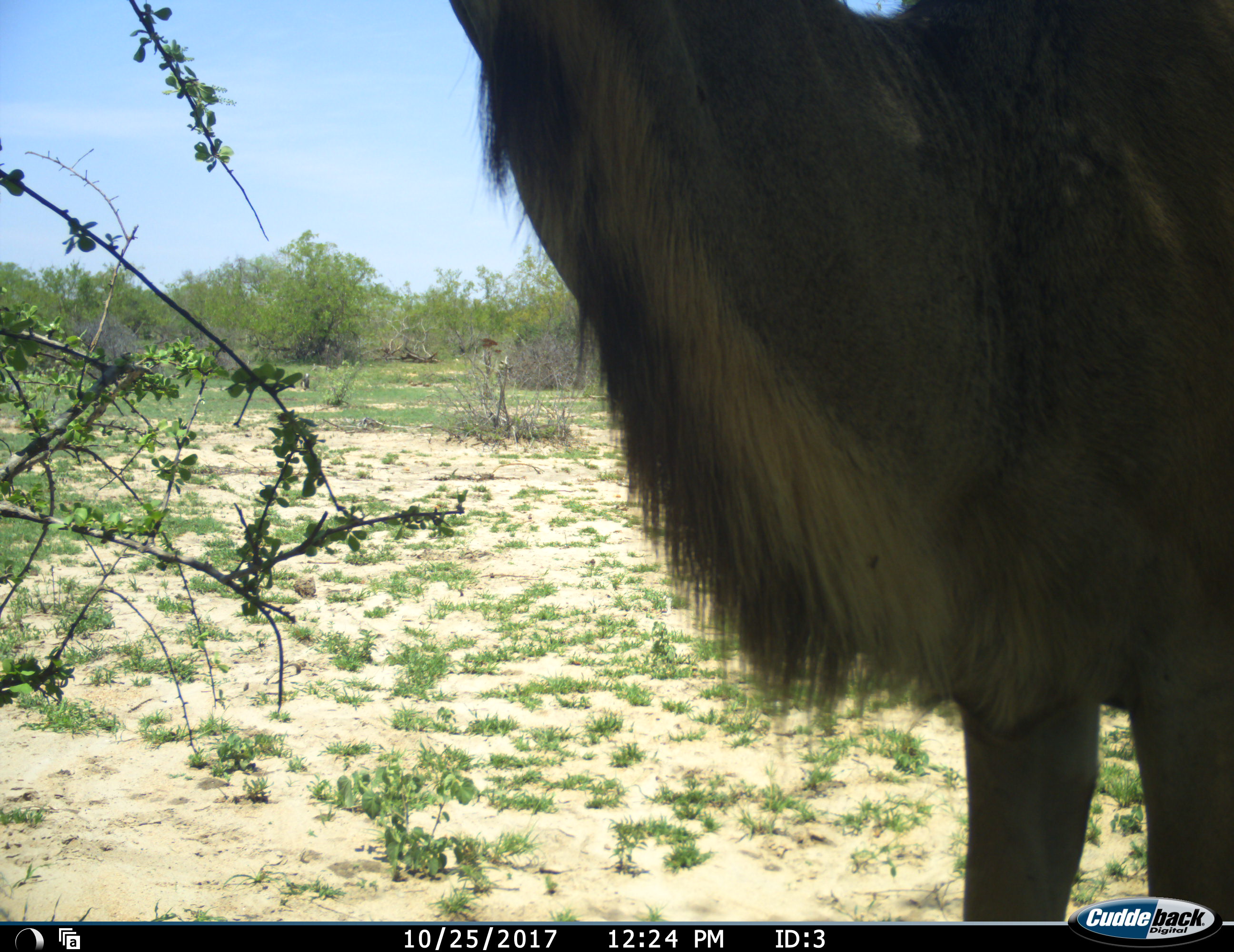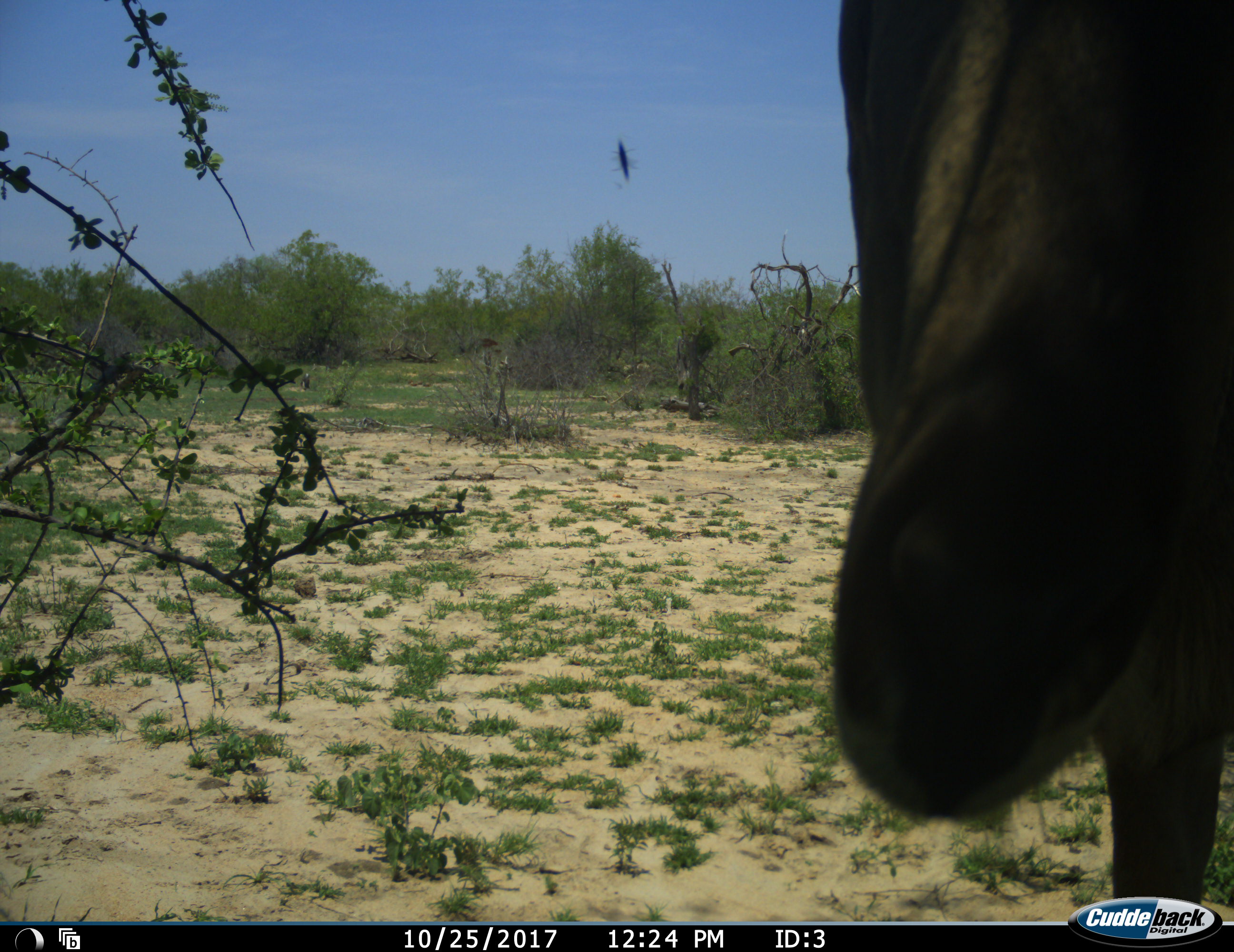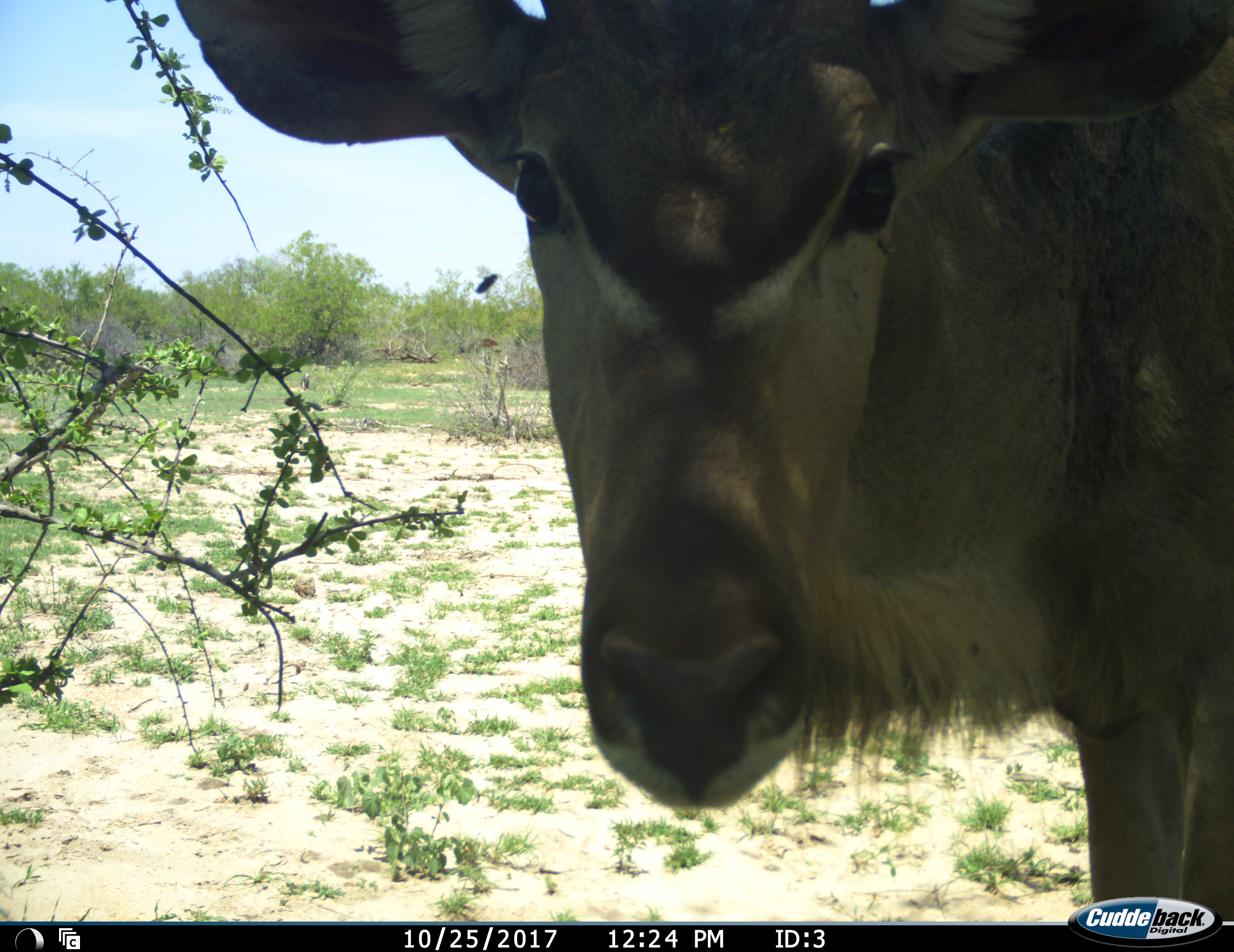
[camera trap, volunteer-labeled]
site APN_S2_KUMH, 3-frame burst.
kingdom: Animalia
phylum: Chordata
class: Mammalia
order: Artiodactyla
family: Bovidae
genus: Tragelaphus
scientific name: Tragelaphus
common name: kudu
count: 1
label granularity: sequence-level